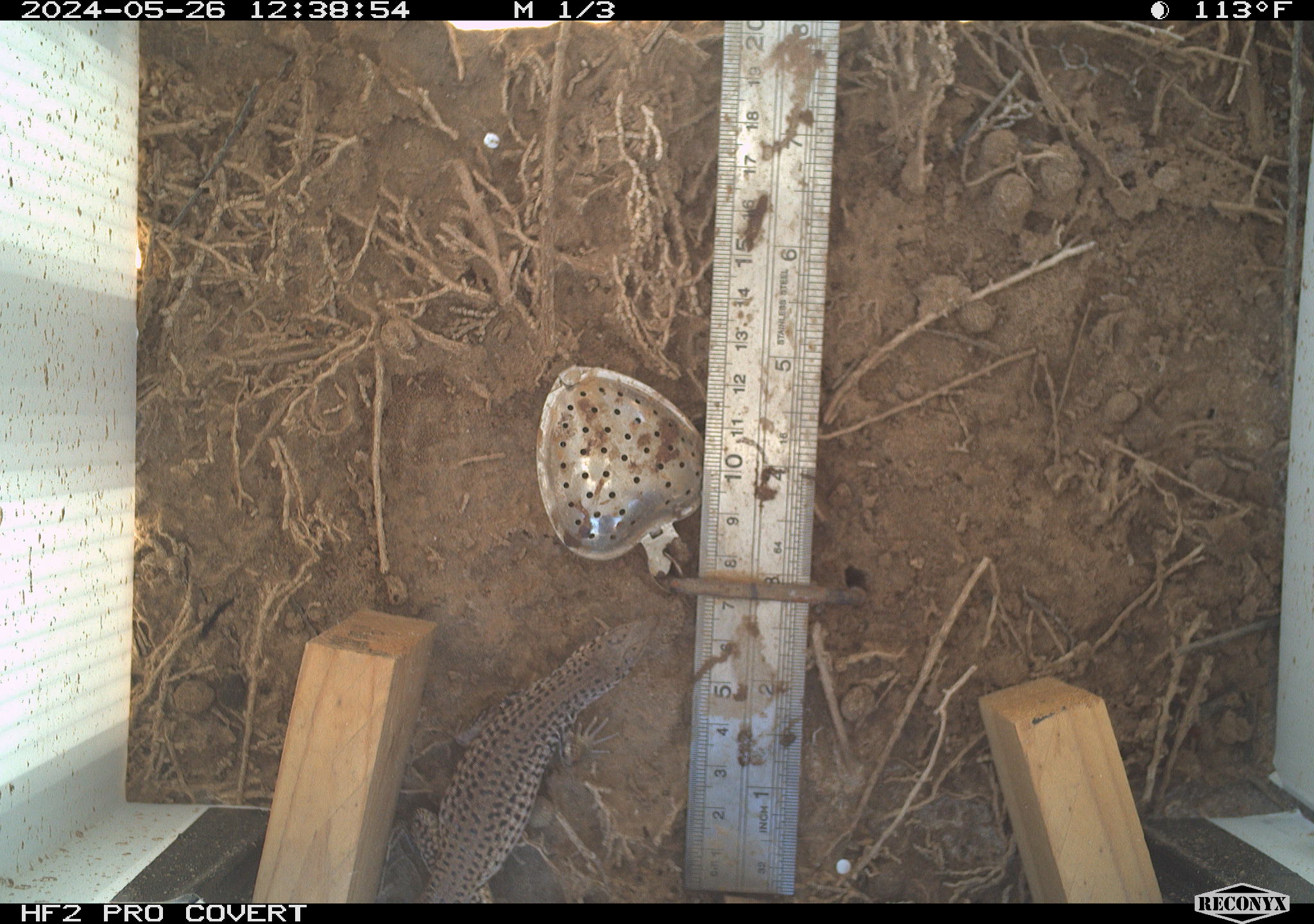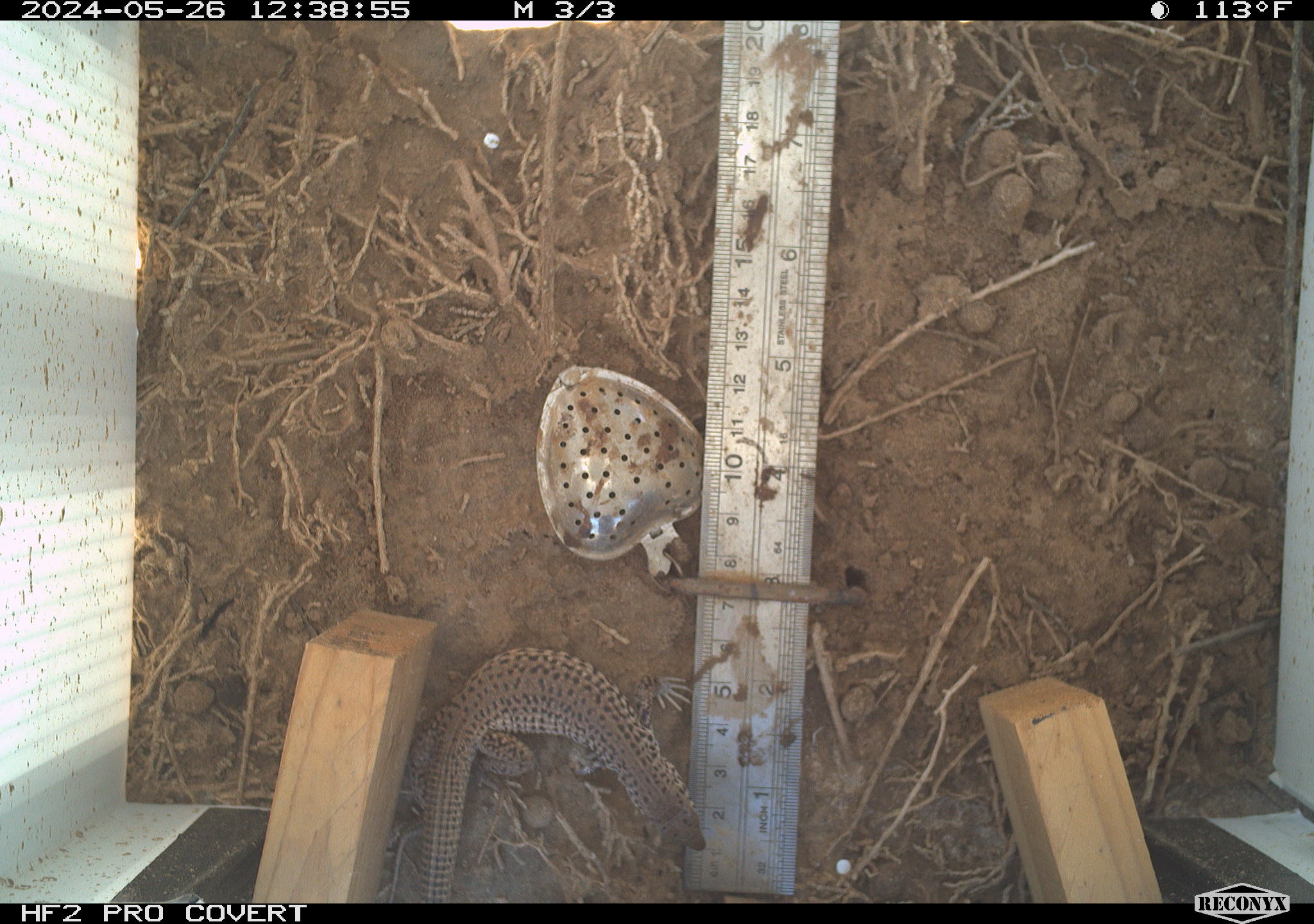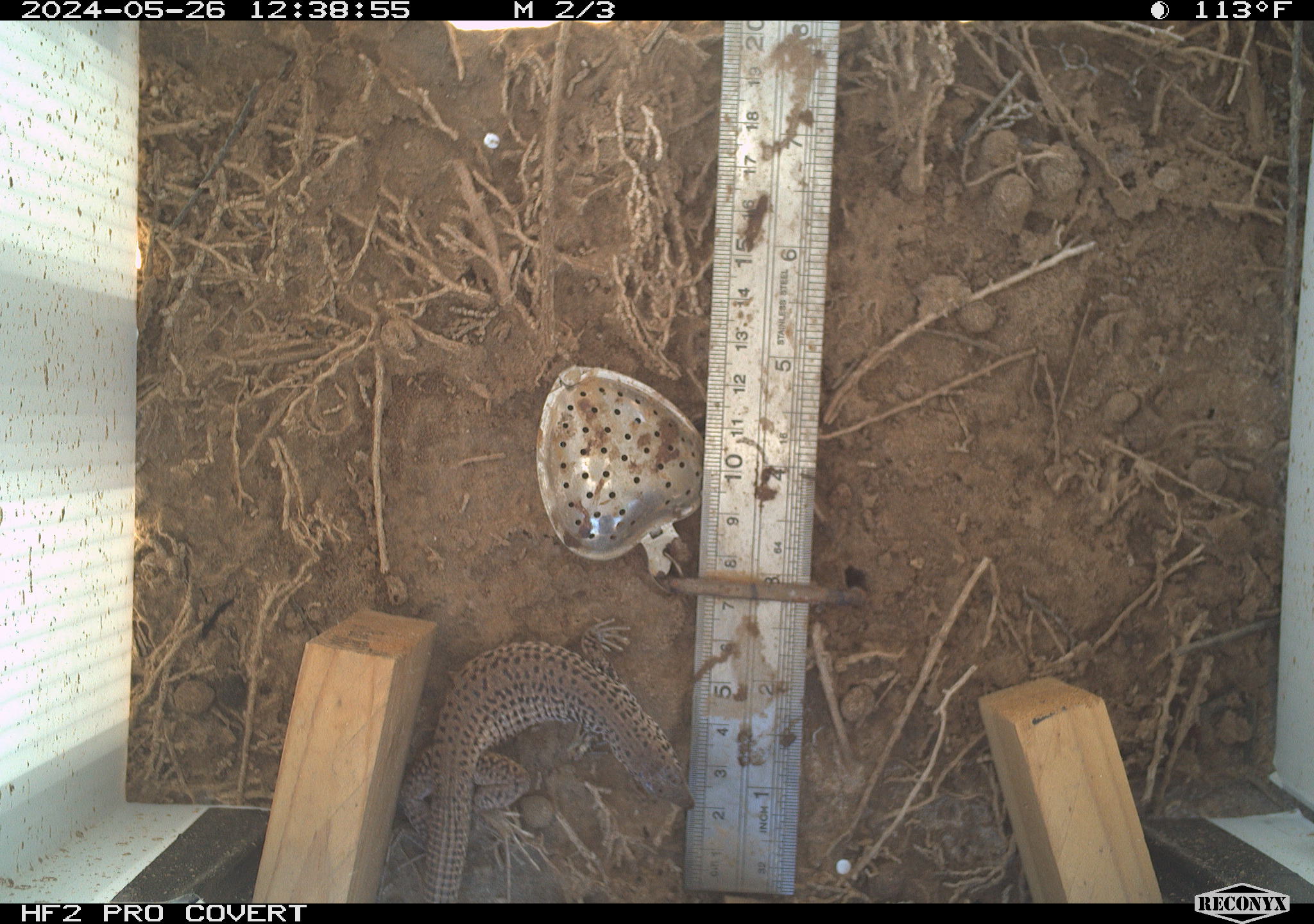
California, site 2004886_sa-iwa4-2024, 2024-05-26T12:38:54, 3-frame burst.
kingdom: Animalia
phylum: Chordata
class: Reptilia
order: Squamata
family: Teiidae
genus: Aspidoscelis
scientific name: Aspidoscelis tigris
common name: western whiptail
Western whiptail (Aspidoscelis tigris).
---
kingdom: Animalia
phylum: Chordata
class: Reptilia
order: Squamata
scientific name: Squamata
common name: lizards and snakes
Lizards and snakes (Squamata).